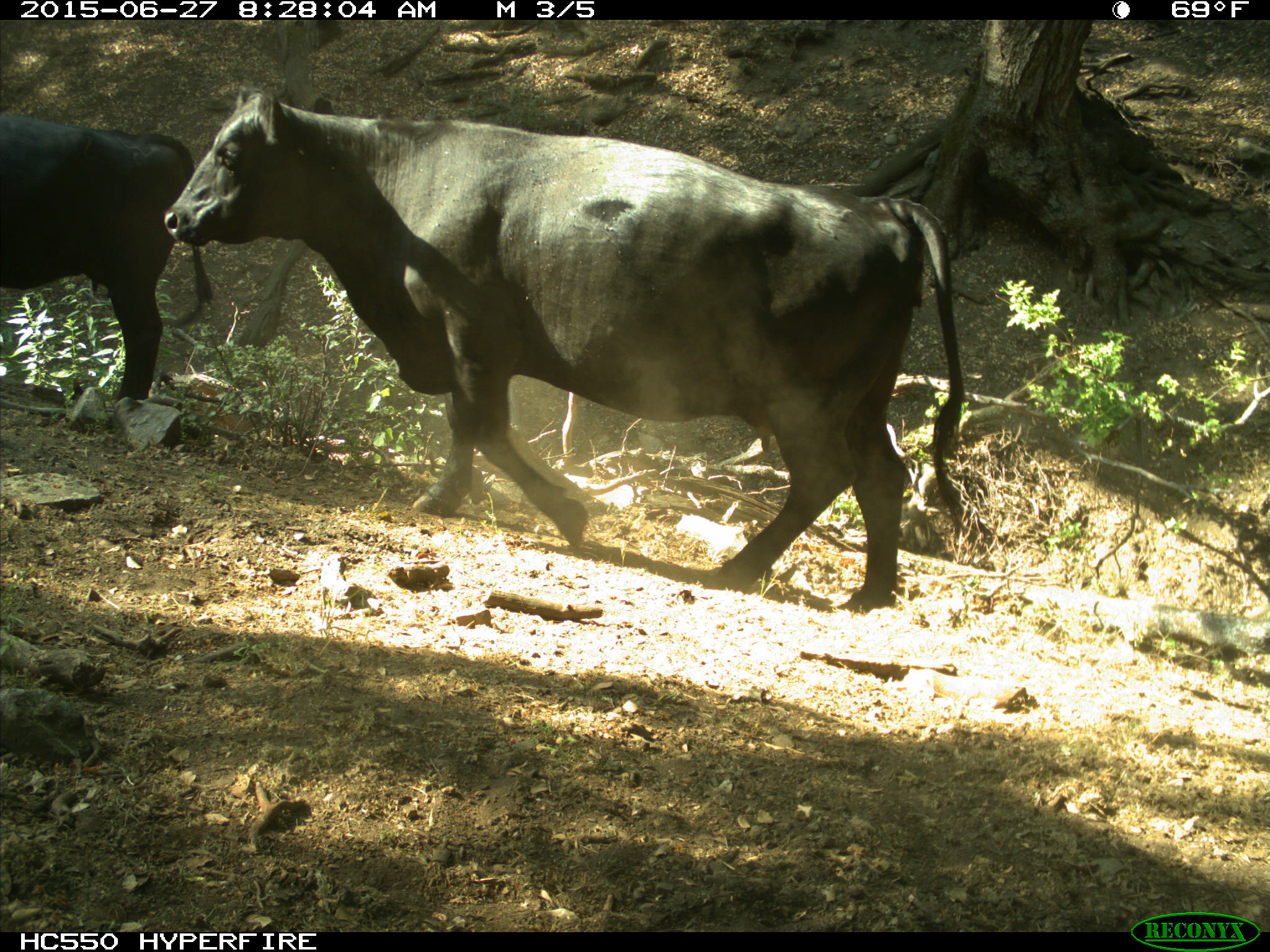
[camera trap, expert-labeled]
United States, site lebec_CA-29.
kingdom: Animalia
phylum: Chordata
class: Mammalia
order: Artiodactyla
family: Bovidae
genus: Bos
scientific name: Bos taurus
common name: domestic cow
Bos taurus (domestic cow).